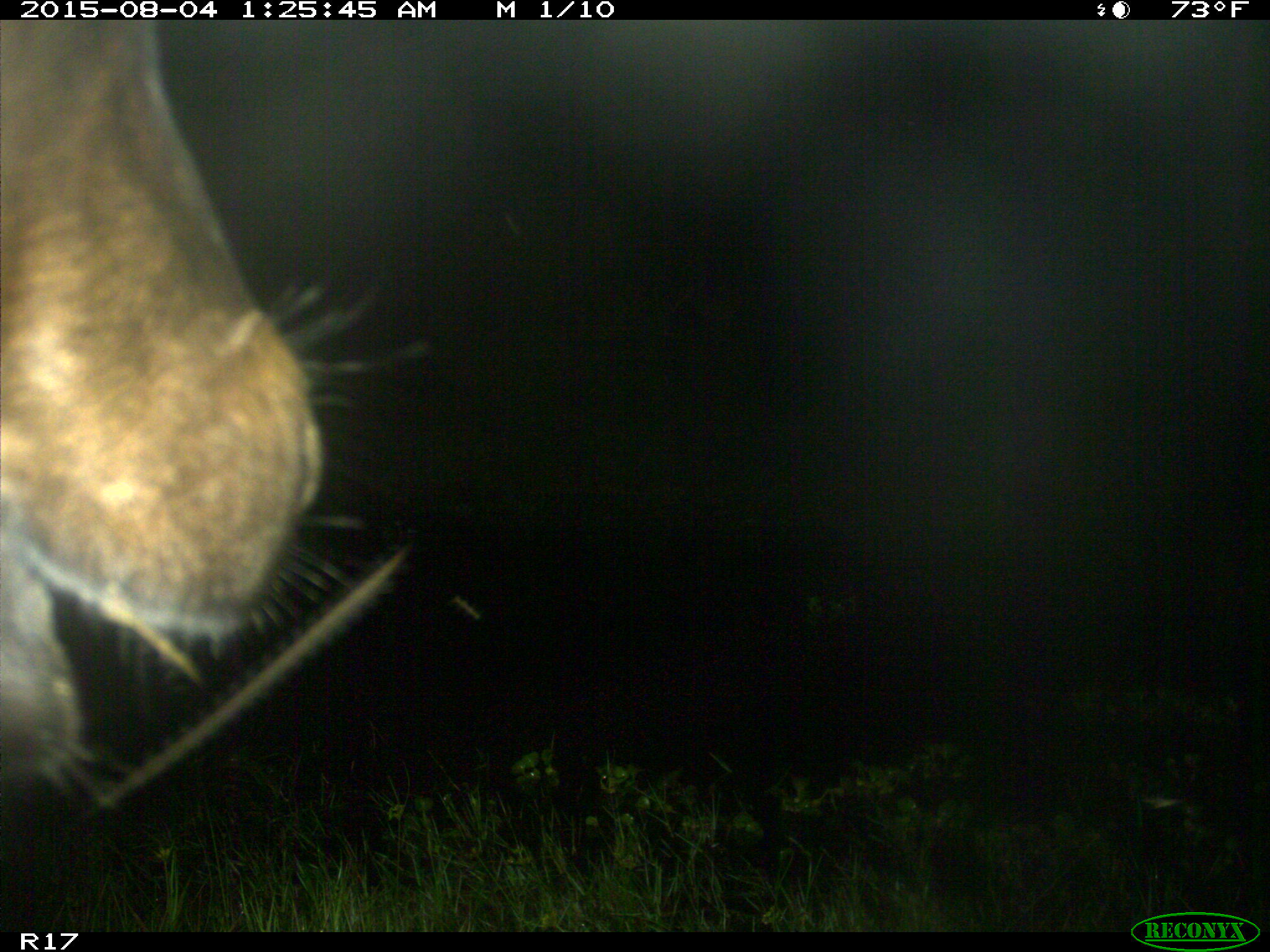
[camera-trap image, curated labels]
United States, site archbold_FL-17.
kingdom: Animalia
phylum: Chordata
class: Mammalia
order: Artiodactyla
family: Bovidae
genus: Bos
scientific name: Bos taurus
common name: domestic cow